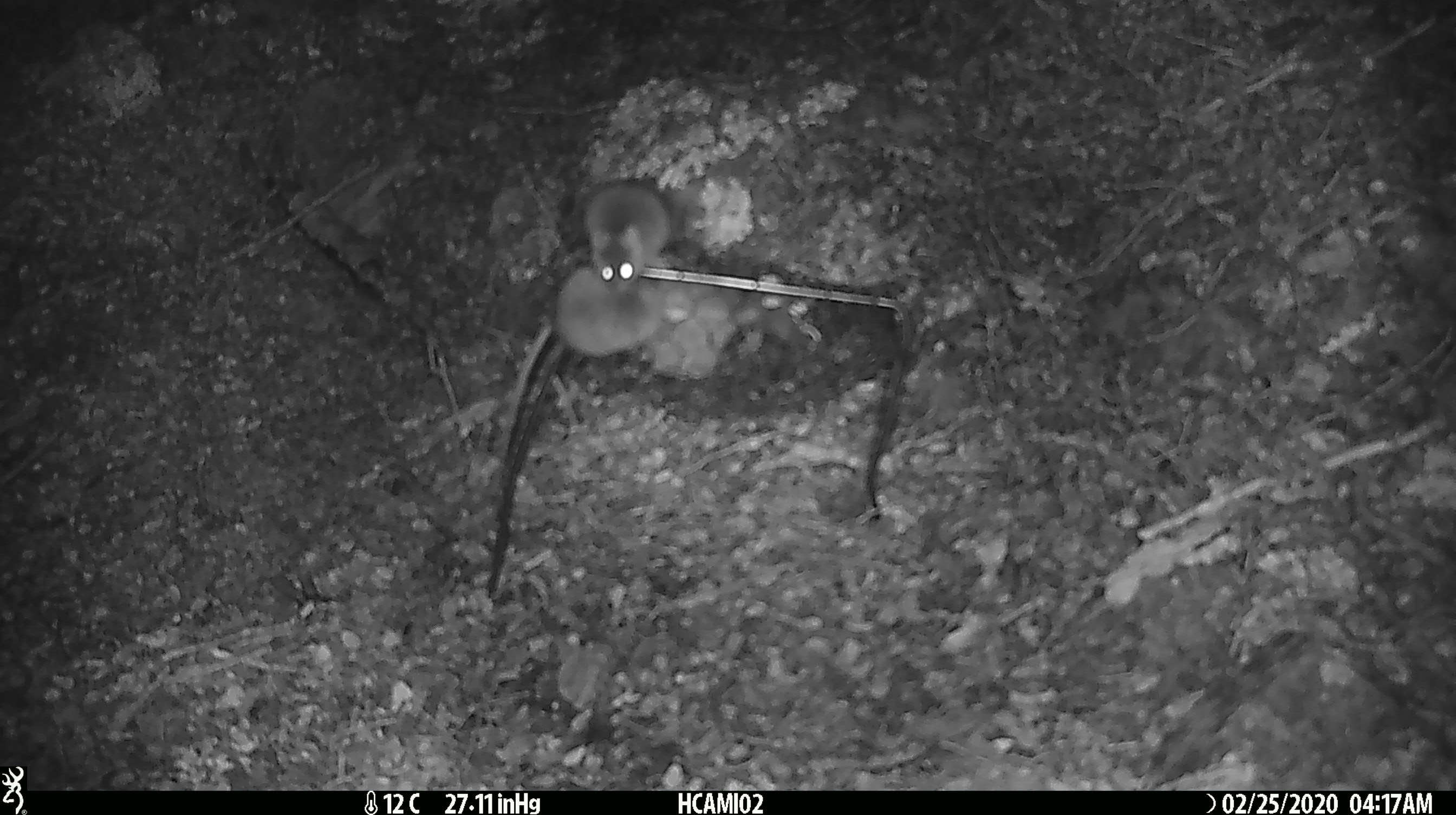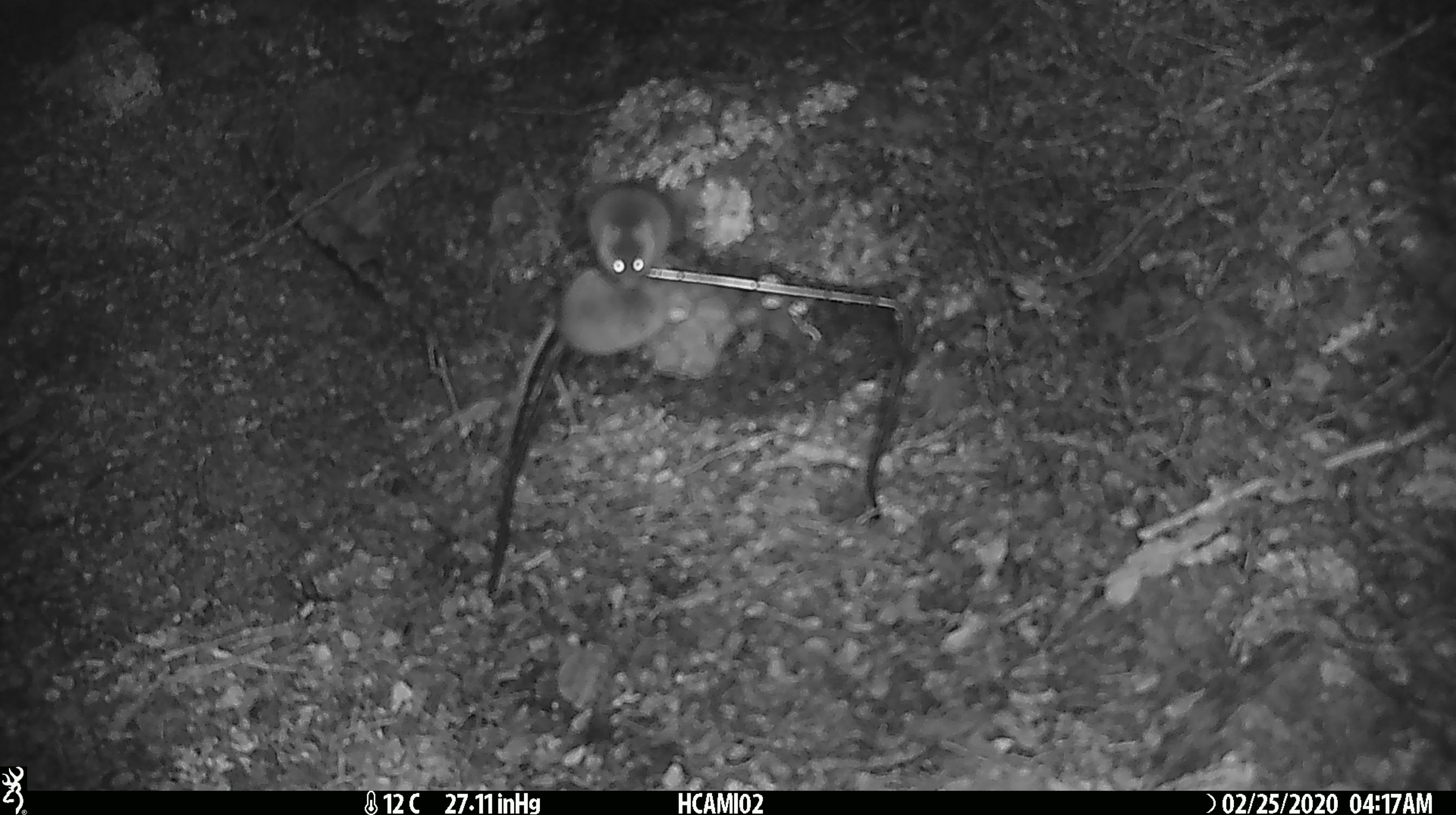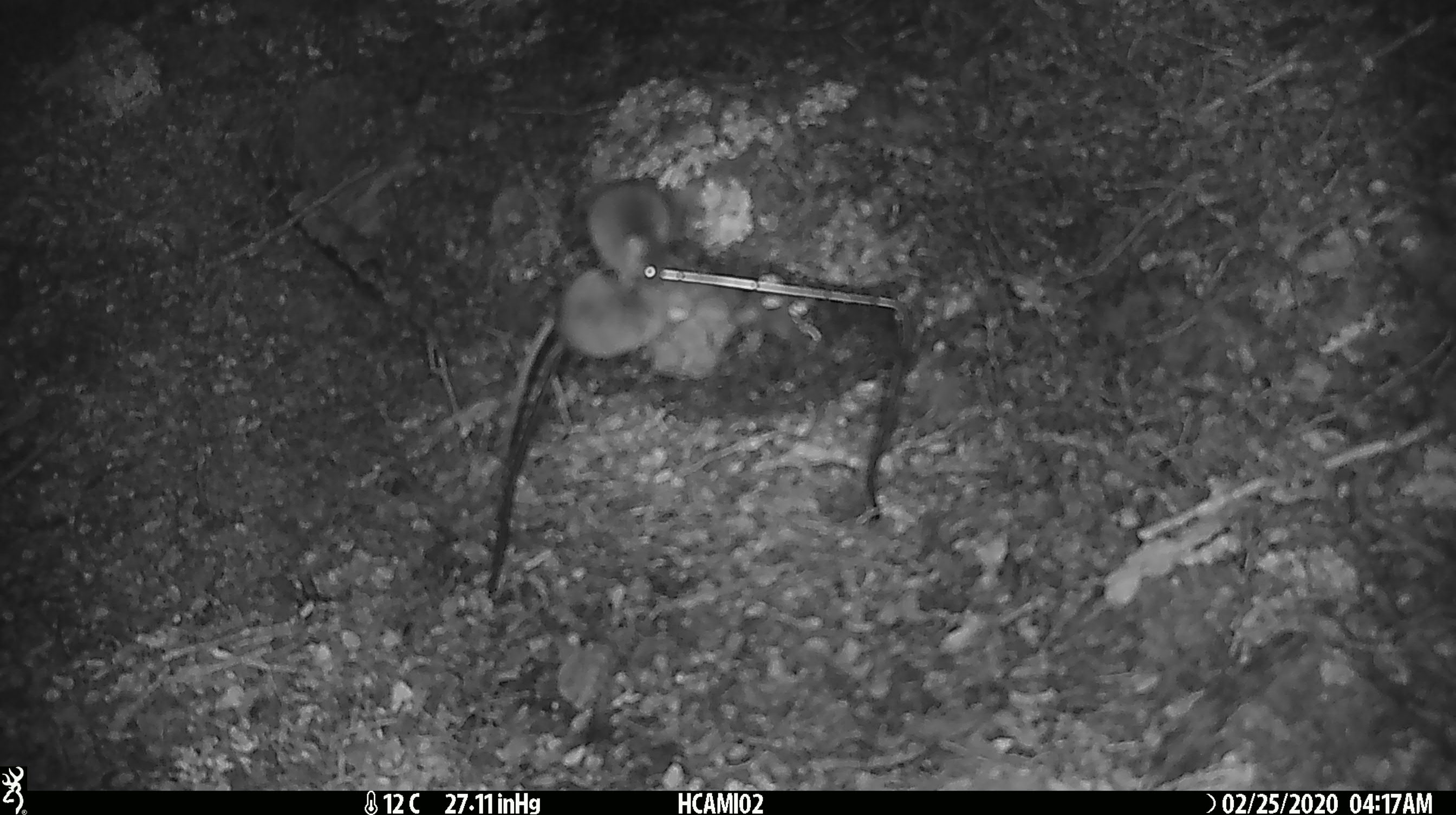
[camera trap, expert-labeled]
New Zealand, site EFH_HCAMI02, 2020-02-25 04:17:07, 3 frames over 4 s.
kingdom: Animalia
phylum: Chordata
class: Mammalia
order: Rodentia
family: Muridae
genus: Mus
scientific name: Mus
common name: mouse